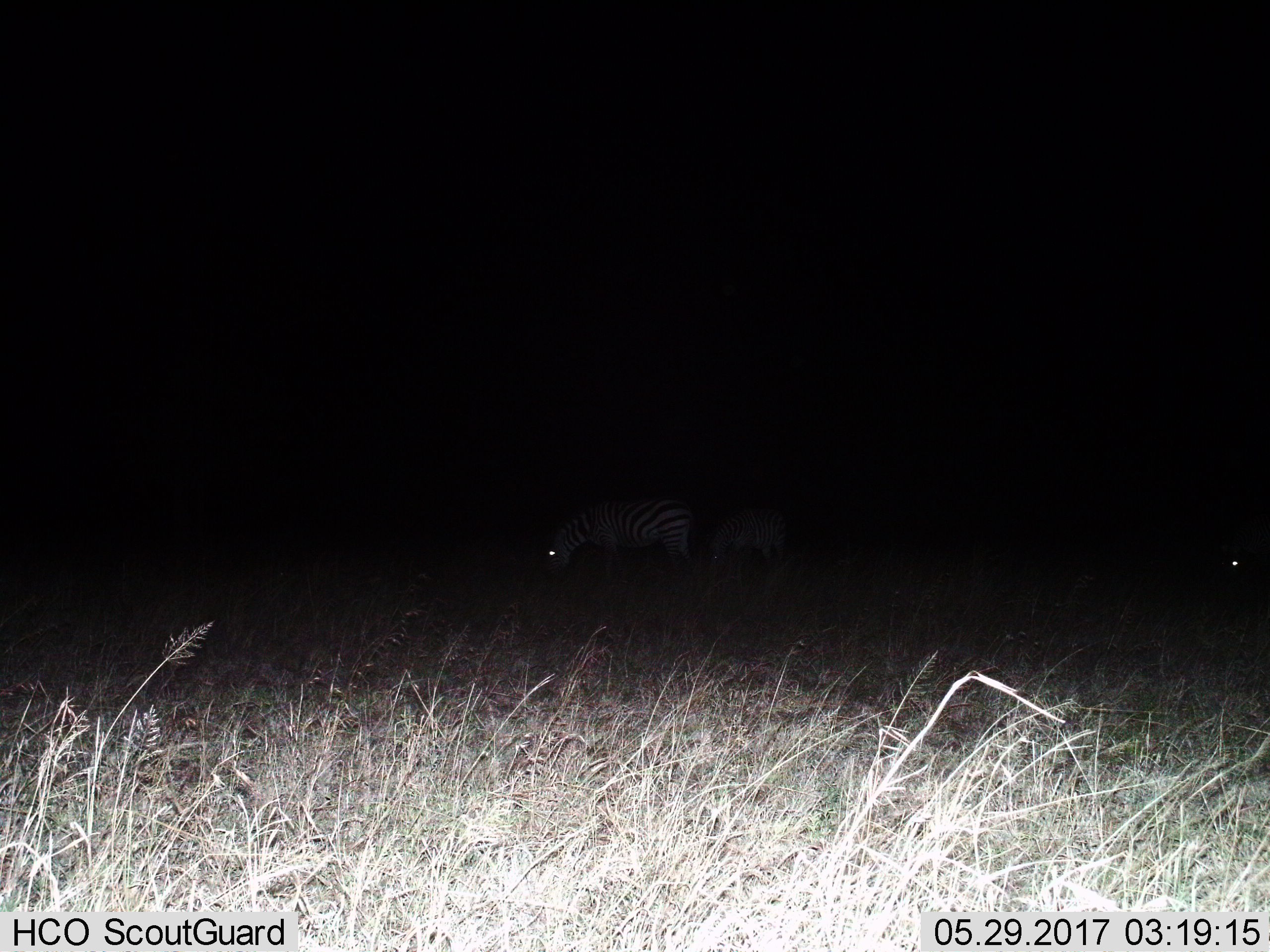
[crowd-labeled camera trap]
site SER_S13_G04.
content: unidentified animal